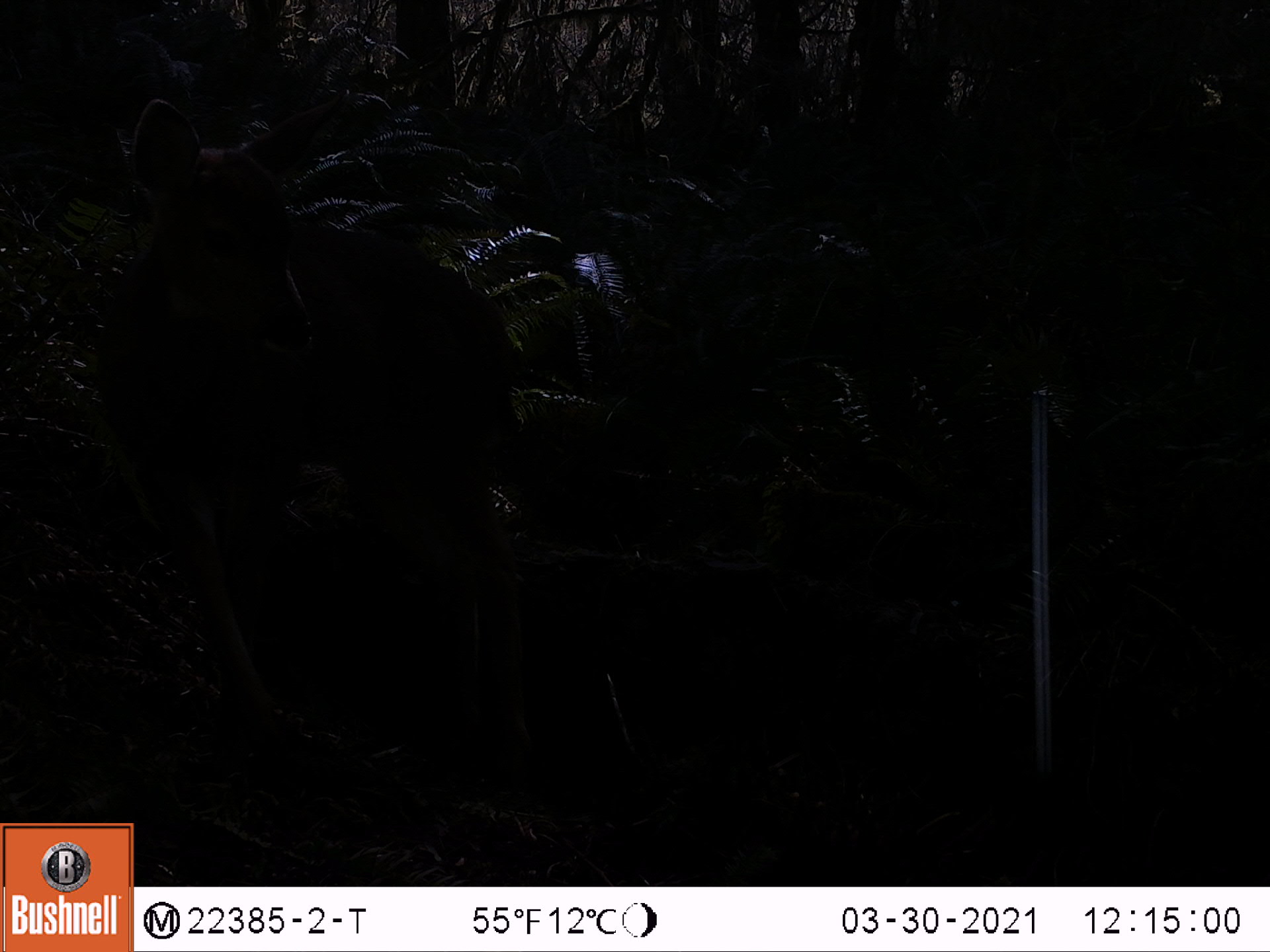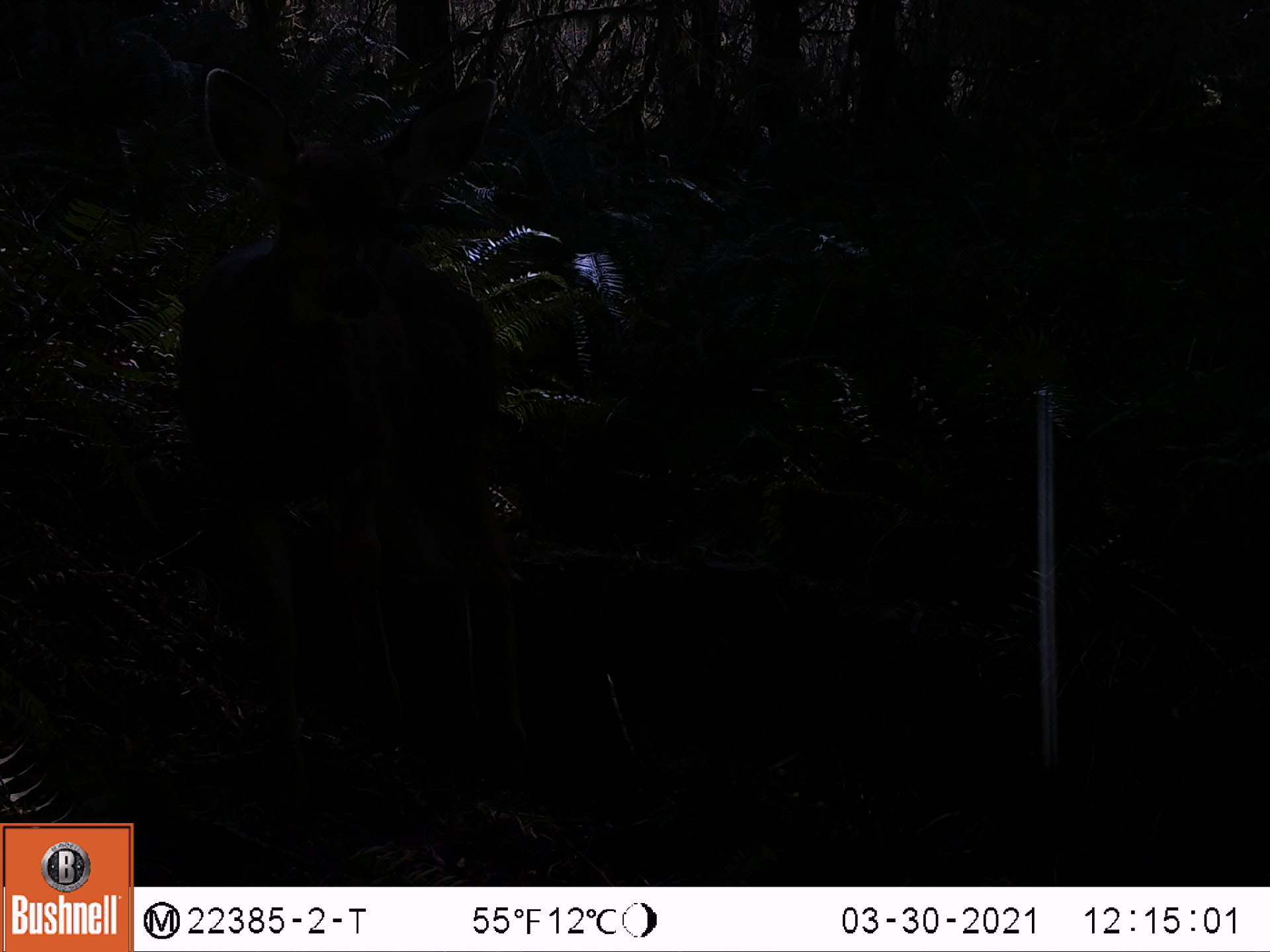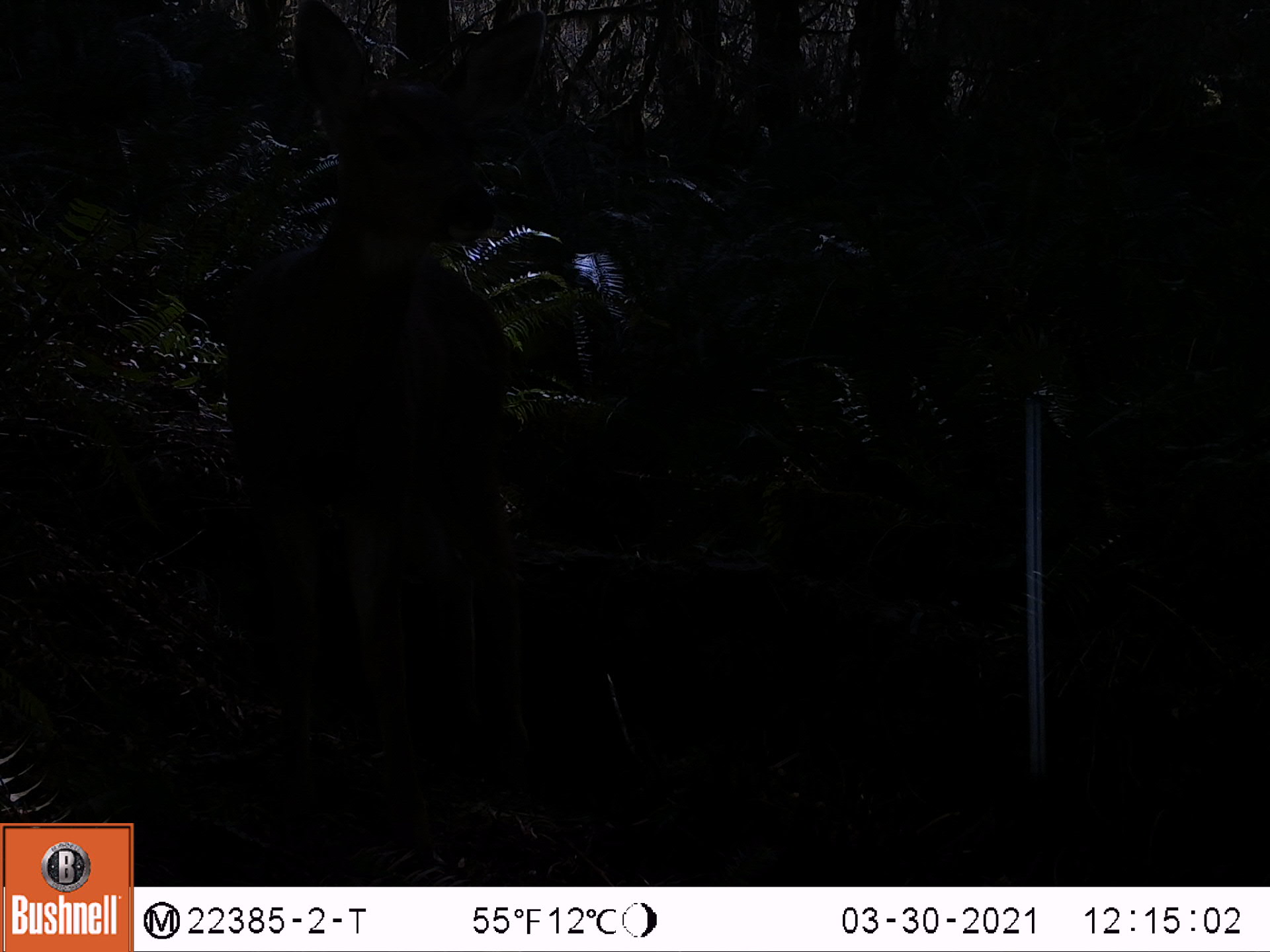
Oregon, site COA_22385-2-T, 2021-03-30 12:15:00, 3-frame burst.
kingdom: Animalia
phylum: Chordata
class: Mammalia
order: Artiodactyla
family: Cervidae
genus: Odocoileus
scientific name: Odocoileus hemionus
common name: black-tailed deer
Black-tailed deer (Odocoileus hemionus).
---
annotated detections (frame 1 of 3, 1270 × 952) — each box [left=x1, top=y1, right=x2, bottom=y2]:
black-tailed deer: [left=98, top=86, right=543, bottom=759]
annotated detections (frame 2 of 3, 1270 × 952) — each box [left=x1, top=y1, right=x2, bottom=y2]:
black-tailed deer: [left=163, top=54, right=551, bottom=787]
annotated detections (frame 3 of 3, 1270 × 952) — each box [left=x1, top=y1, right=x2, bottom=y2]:
black-tailed deer: [left=204, top=4, right=556, bottom=786]